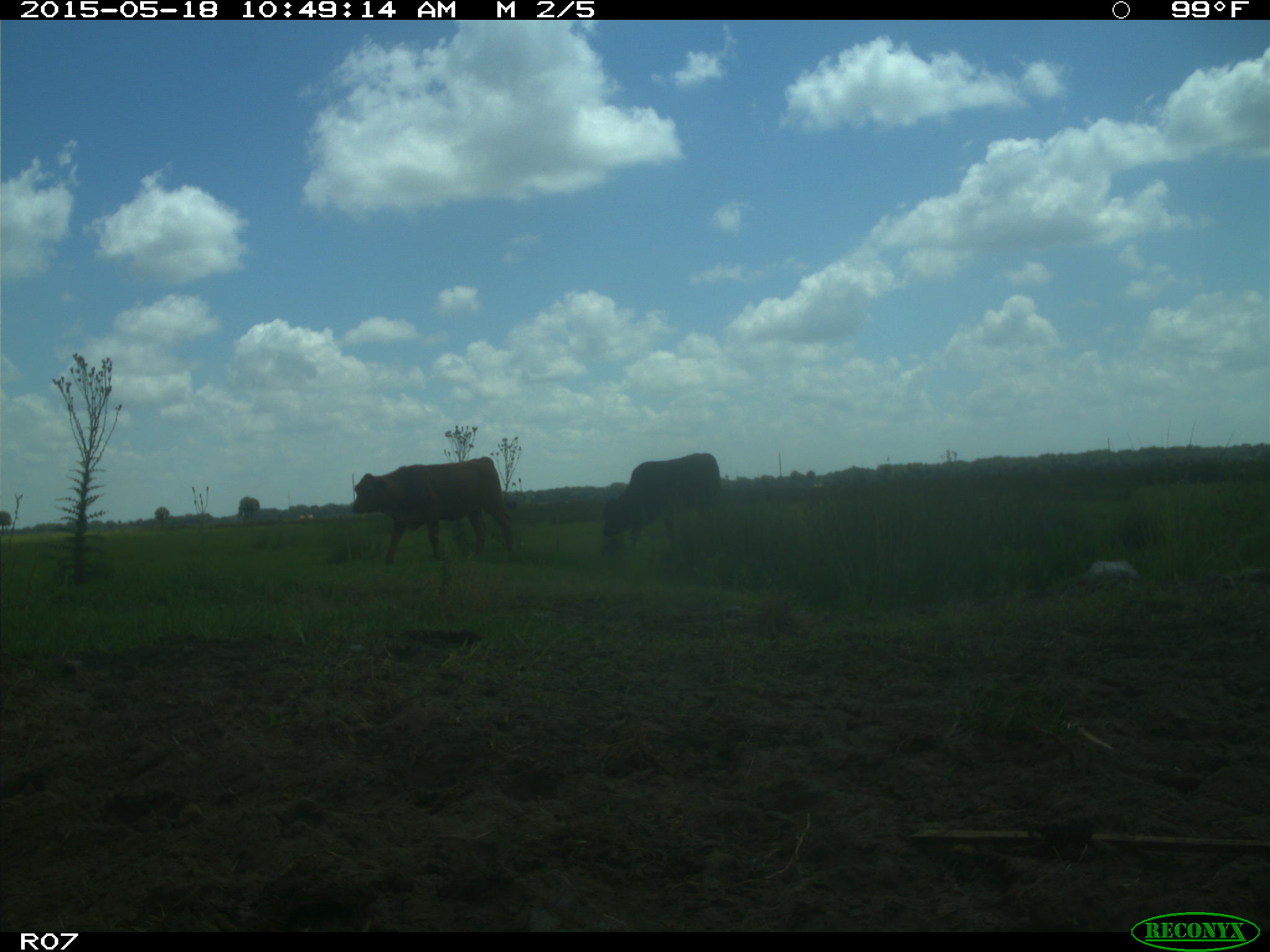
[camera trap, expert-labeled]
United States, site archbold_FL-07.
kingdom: Animalia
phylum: Chordata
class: Mammalia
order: Artiodactyla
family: Bovidae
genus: Bos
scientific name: Bos taurus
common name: domestic cow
Bos taurus (domestic cow).